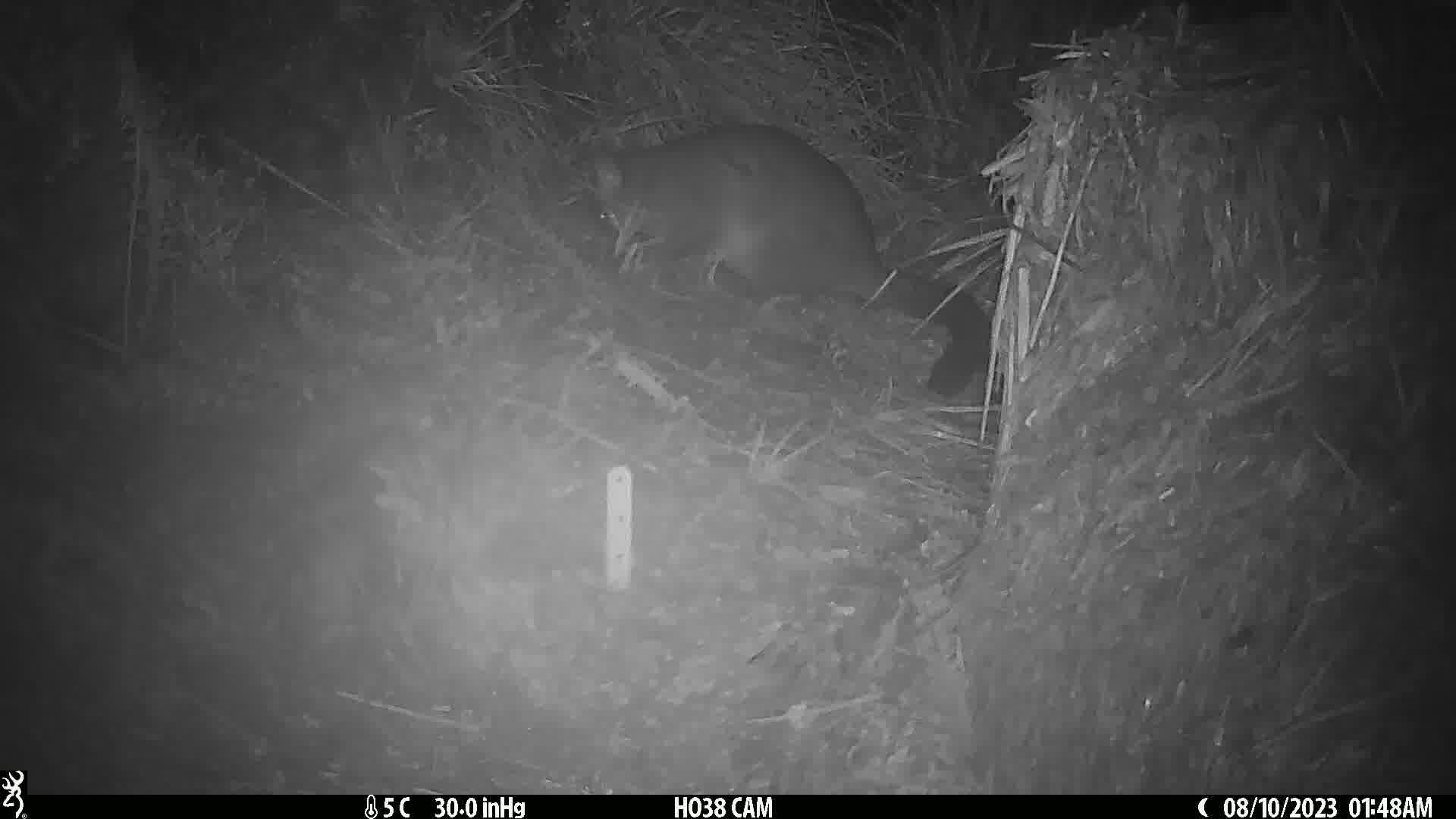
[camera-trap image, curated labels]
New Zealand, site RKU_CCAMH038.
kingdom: Animalia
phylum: Chordata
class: Mammalia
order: Diprotodontia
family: Phalangeridae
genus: Trichosurus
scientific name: Trichosurus vulpecula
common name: common brushtail possum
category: possum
Possum (common brushtail possum) (Trichosurus vulpecula).